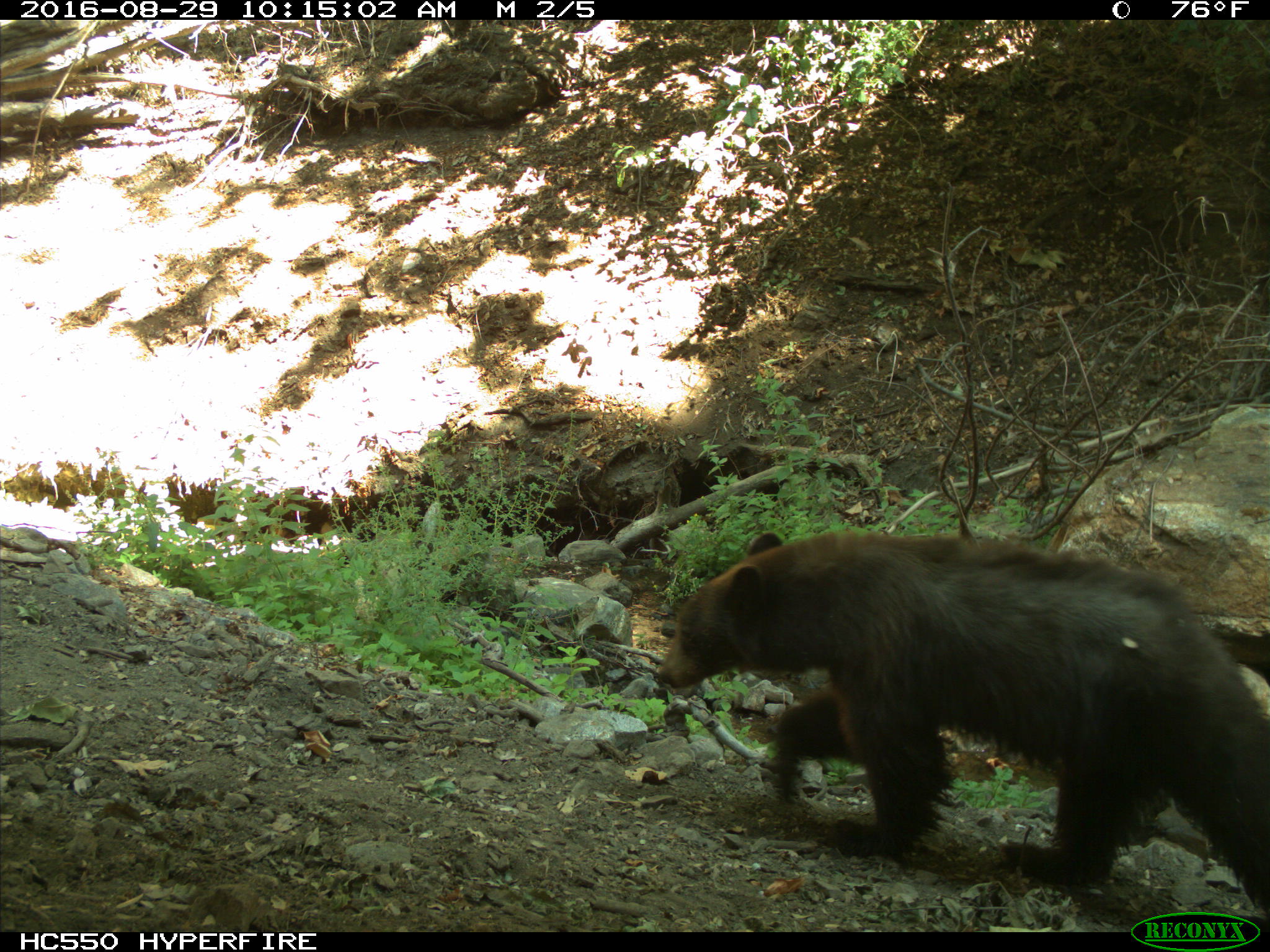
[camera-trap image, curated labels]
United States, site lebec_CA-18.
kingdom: Animalia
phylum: Chordata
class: Mammalia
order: Carnivora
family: Ursidae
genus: Ursus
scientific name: Ursus americanus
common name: american black bear